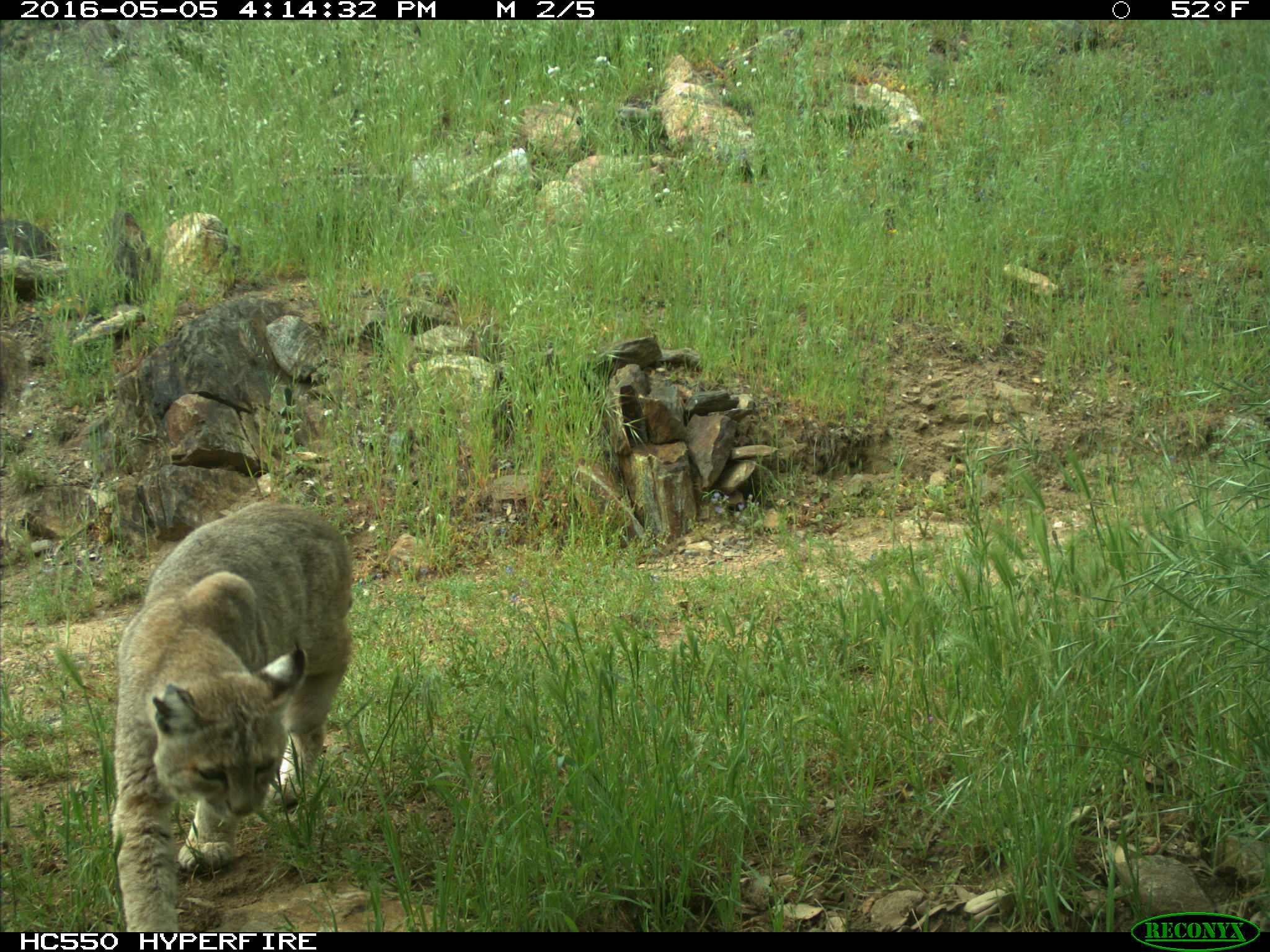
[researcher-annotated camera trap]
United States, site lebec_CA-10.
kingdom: Animalia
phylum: Chordata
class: Mammalia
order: Carnivora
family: Felidae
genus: Lynx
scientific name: Lynx rufus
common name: bobcat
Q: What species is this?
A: Lynx rufus (bobcat).